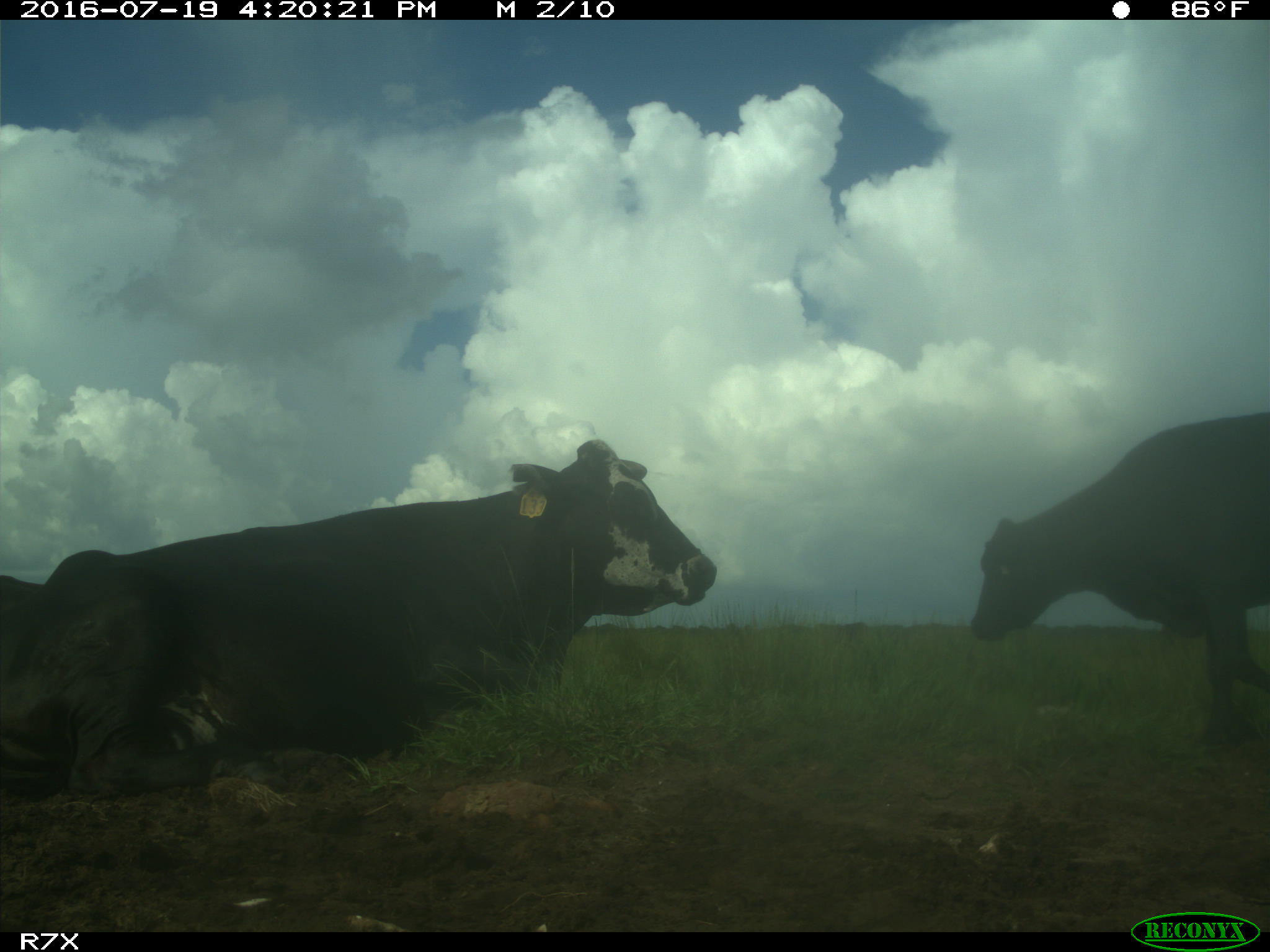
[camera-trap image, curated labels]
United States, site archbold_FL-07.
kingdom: Animalia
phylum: Chordata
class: Mammalia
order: Artiodactyla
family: Bovidae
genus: Bos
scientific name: Bos taurus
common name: domestic cow